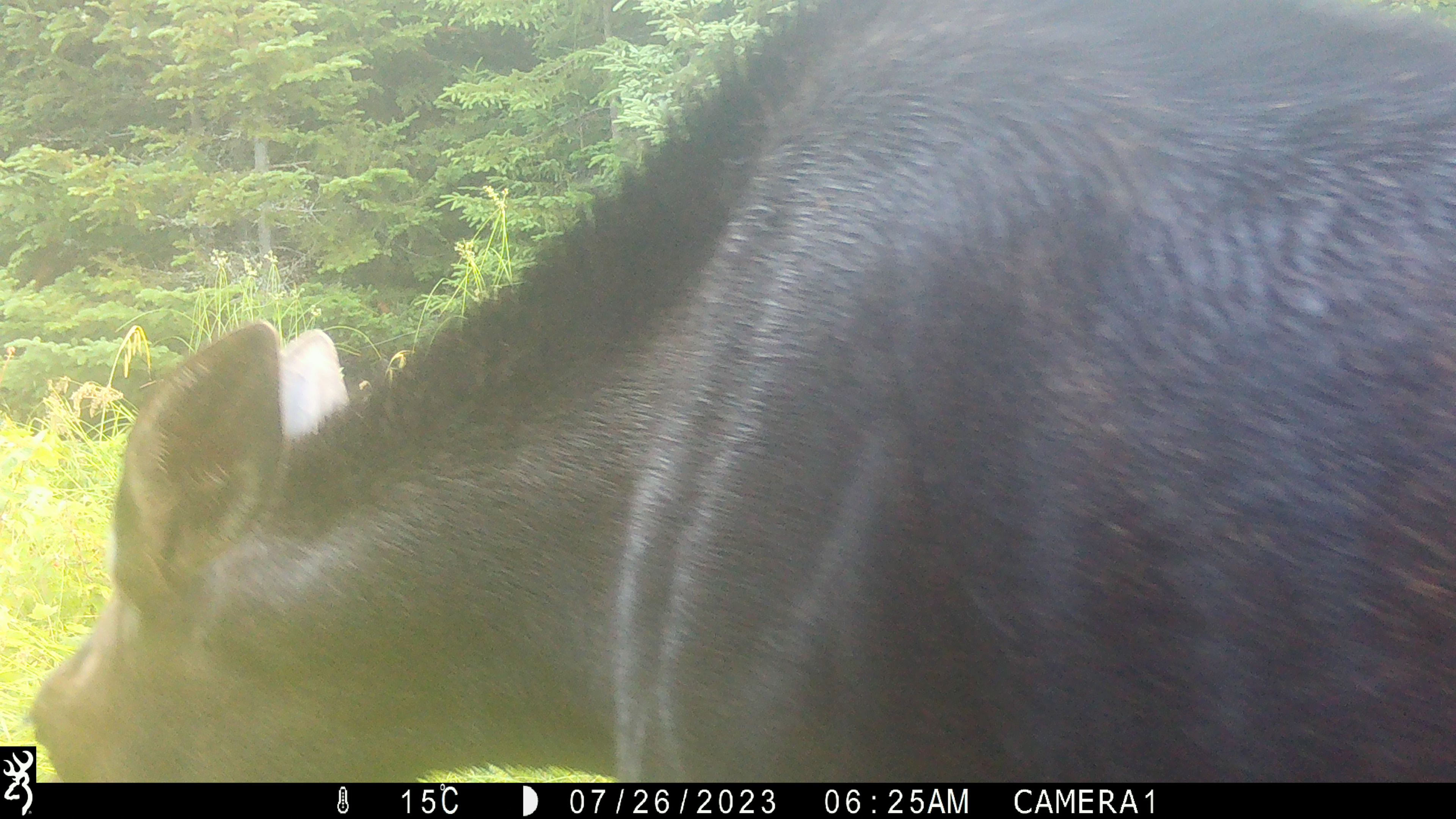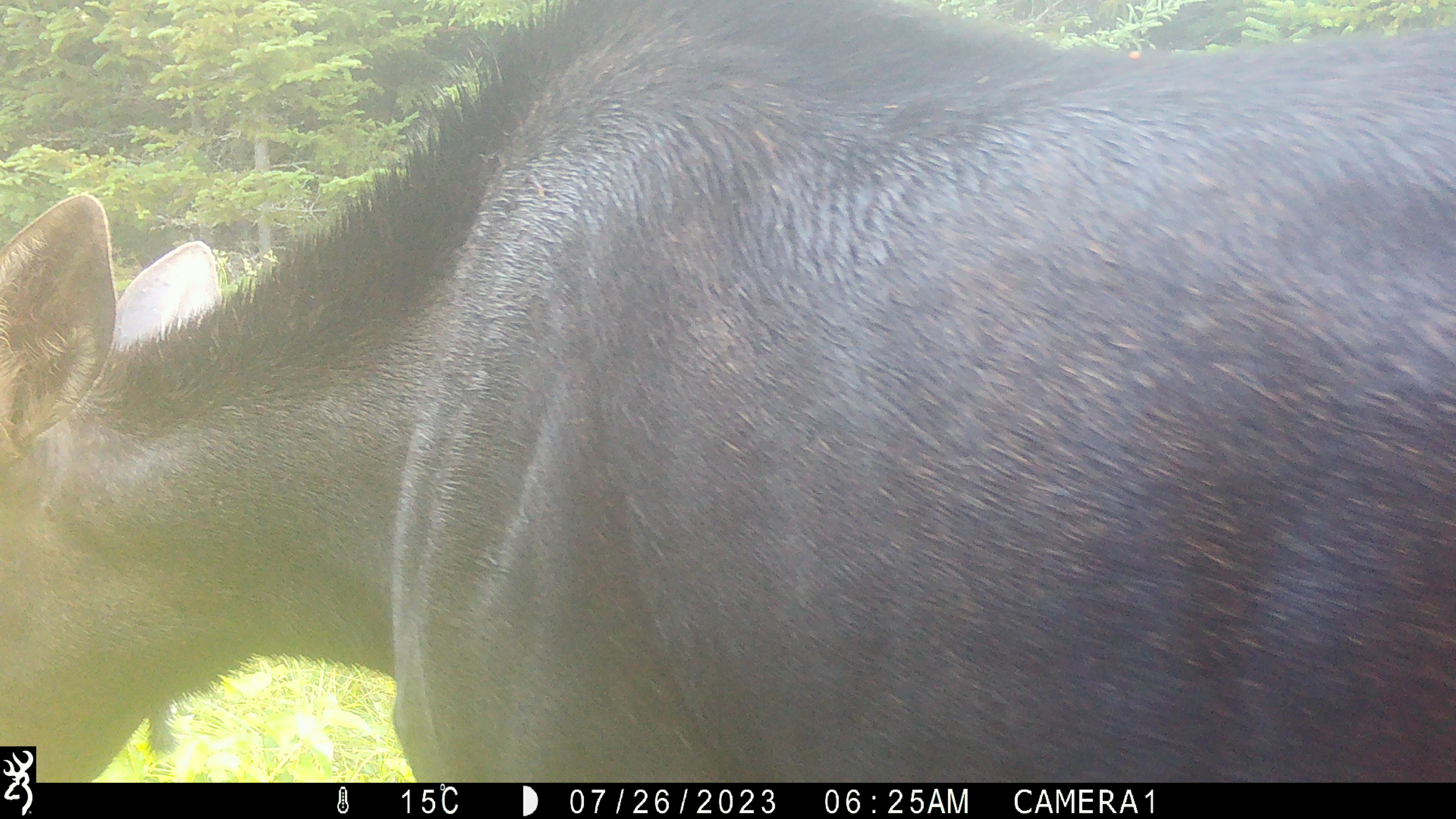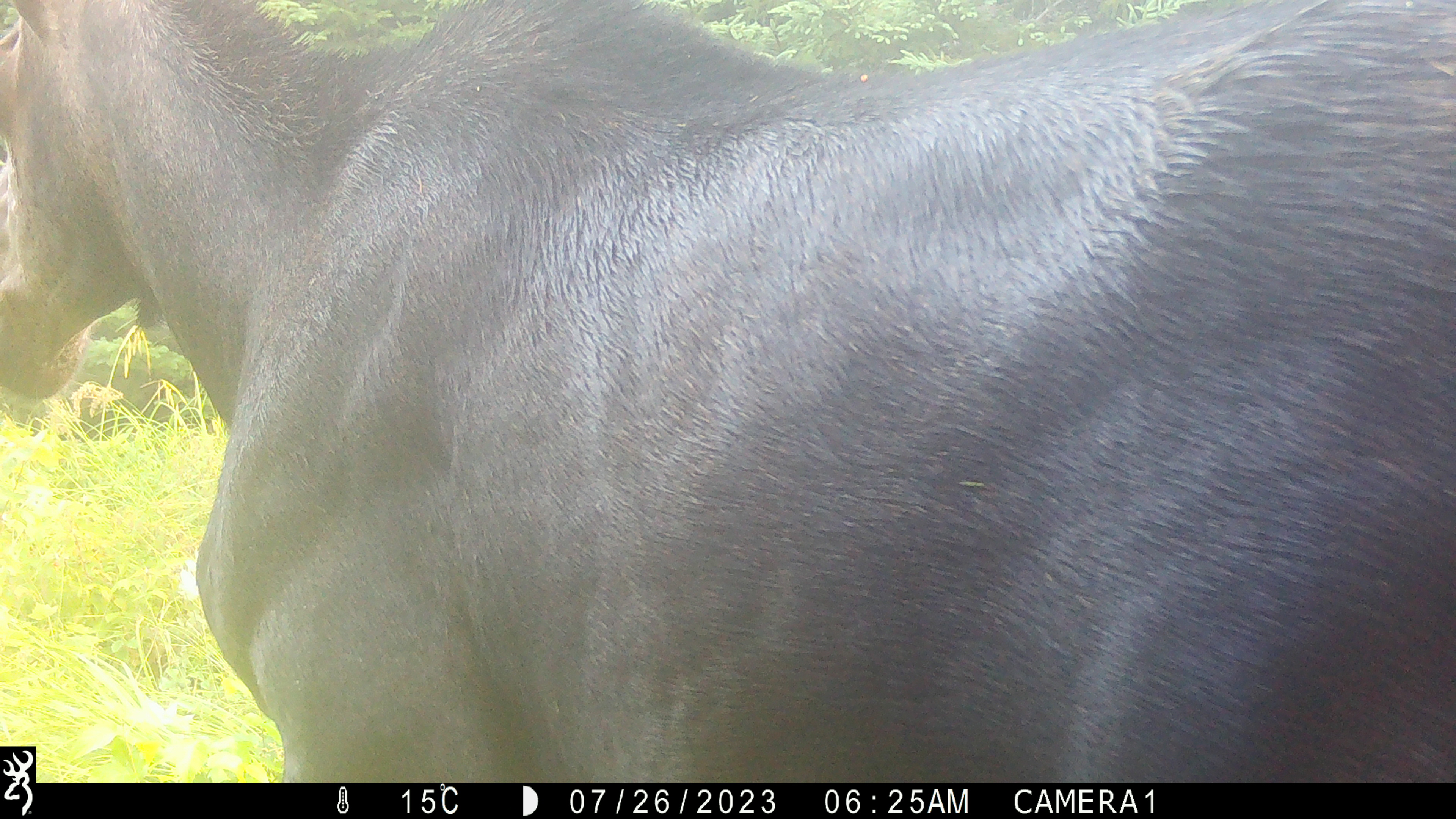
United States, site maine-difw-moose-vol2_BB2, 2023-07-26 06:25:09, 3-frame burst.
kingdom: Animalia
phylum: Chordata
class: Mammalia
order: Artiodactyla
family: Cervidae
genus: Alces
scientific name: Alces alces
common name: moose